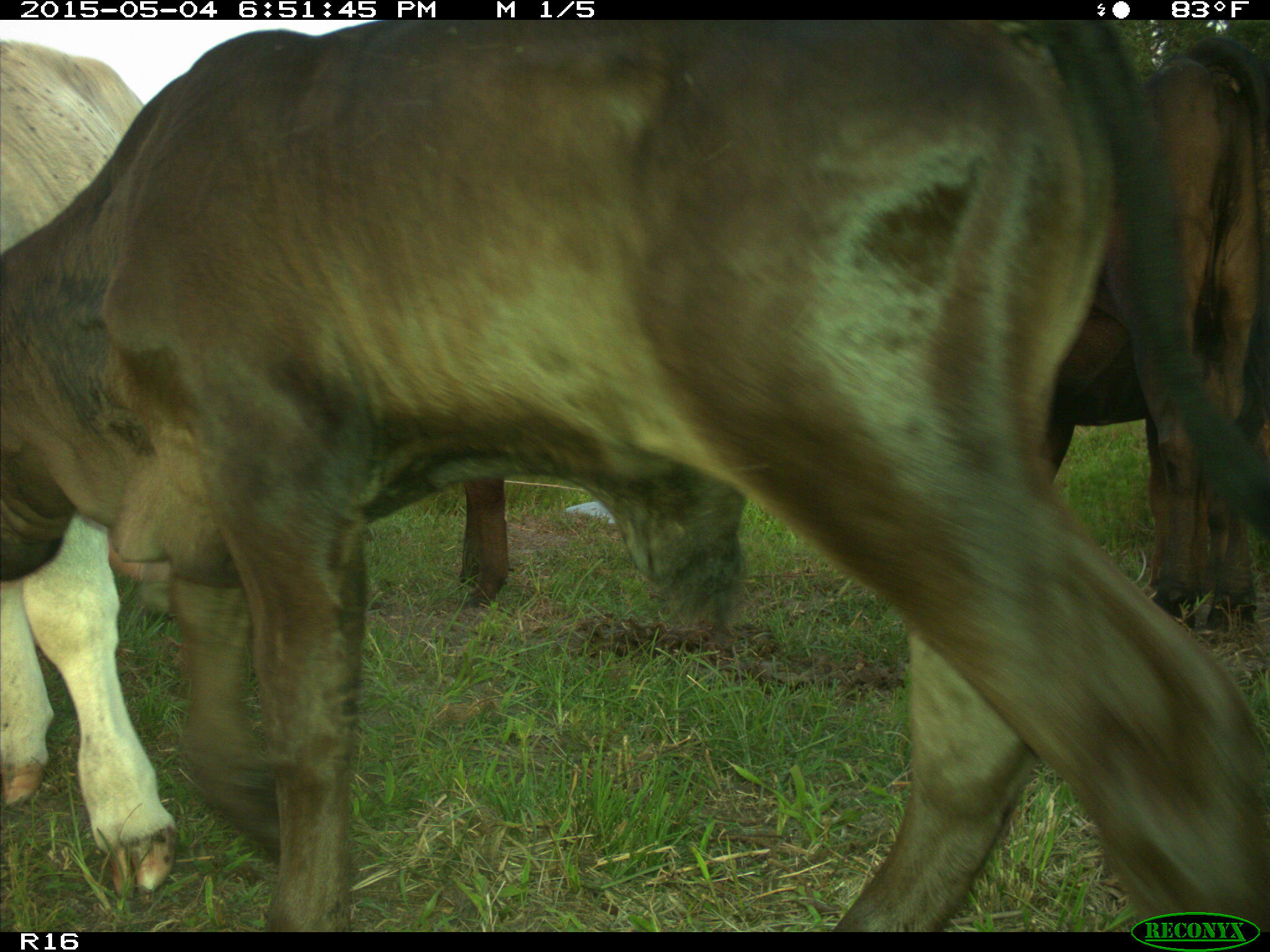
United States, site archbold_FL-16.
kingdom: Animalia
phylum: Chordata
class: Mammalia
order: Artiodactyla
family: Bovidae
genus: Bos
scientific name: Bos taurus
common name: domestic cow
Bos taurus (domestic cow).